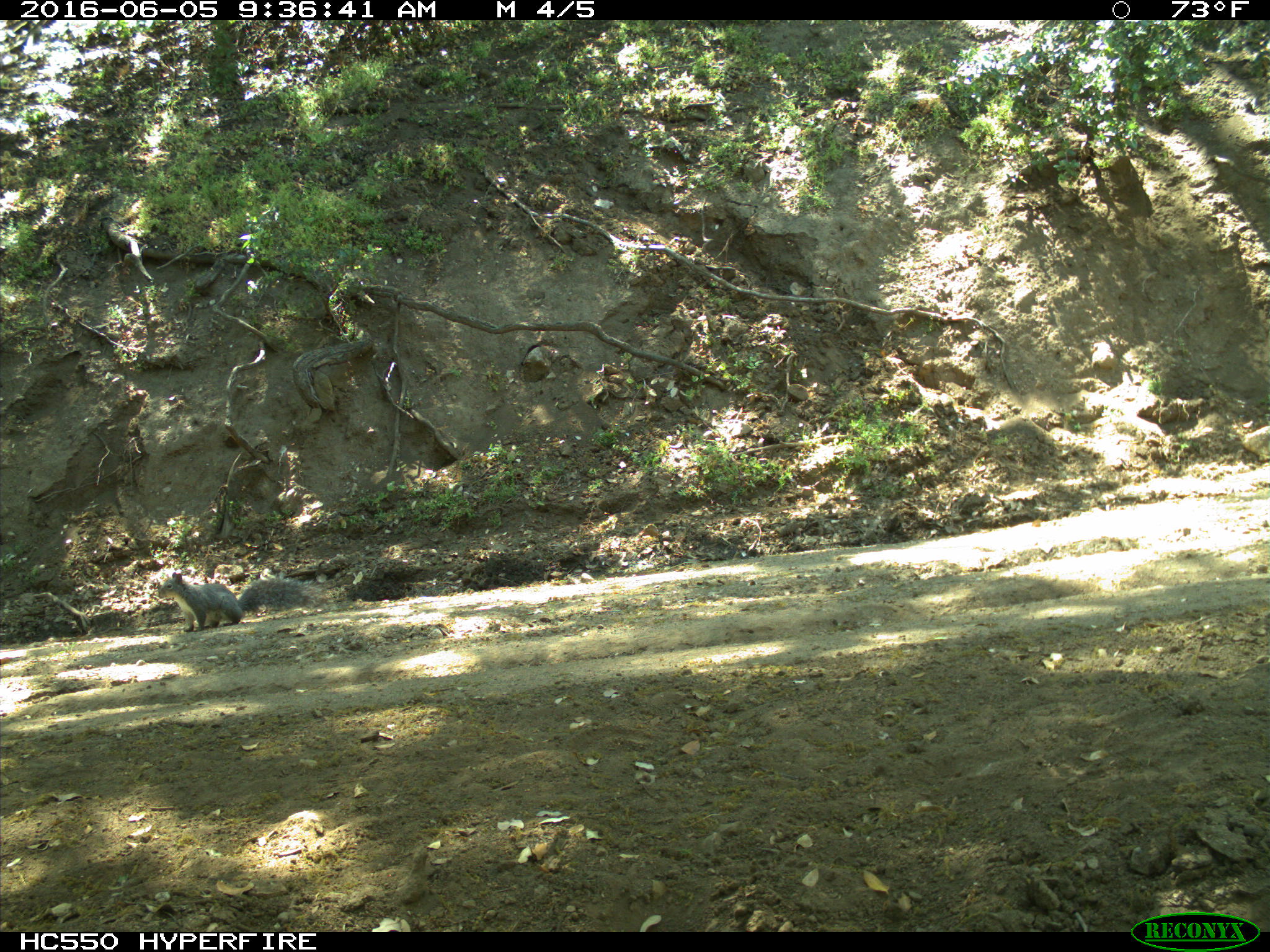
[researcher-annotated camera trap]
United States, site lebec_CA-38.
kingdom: Animalia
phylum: Chordata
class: Mammalia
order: Rodentia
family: Sciuridae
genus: Sciurus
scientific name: Sciurus carolinensis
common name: eastern gray squirrel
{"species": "Sciurus carolinensis (eastern gray squirrel)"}